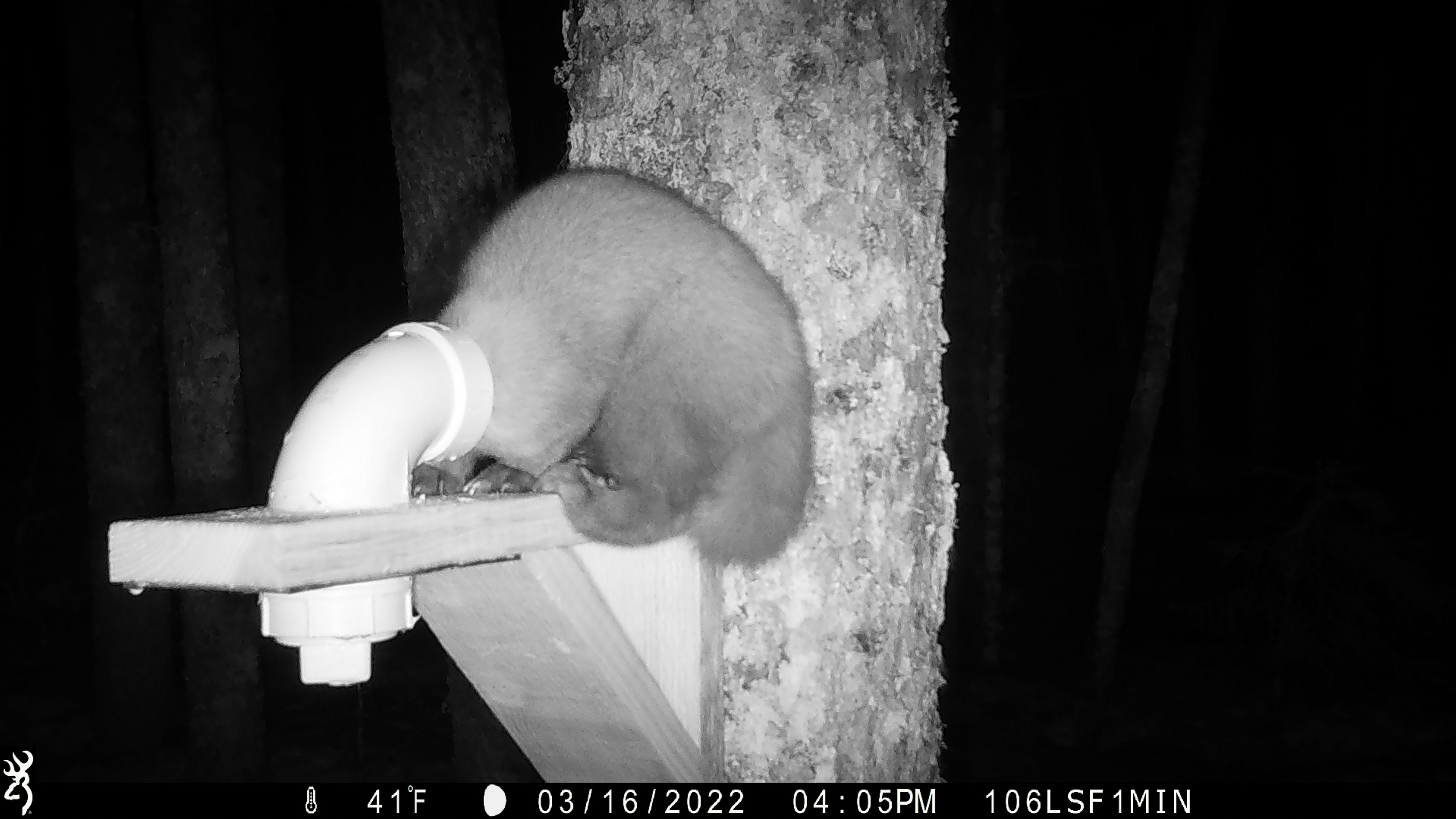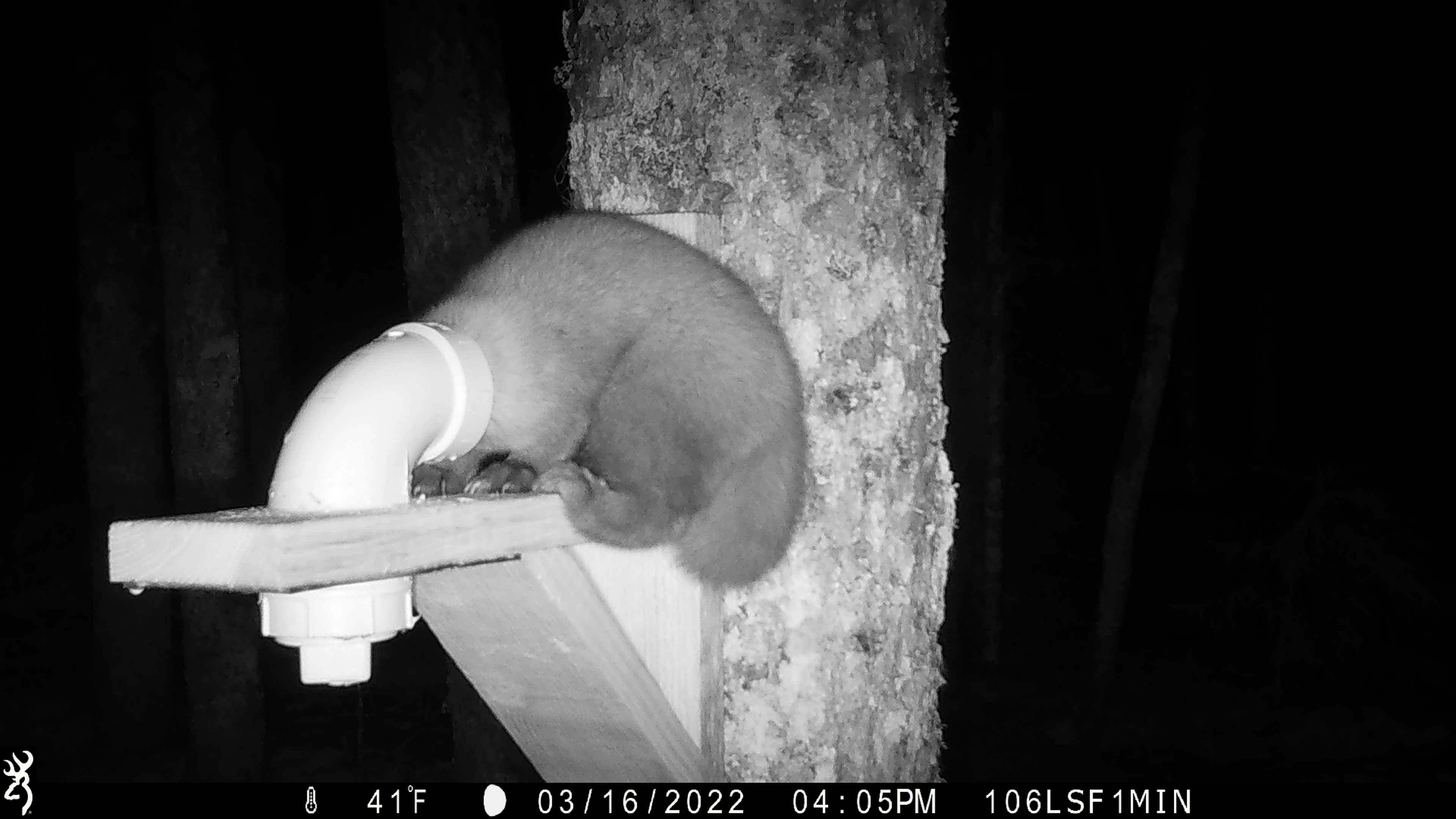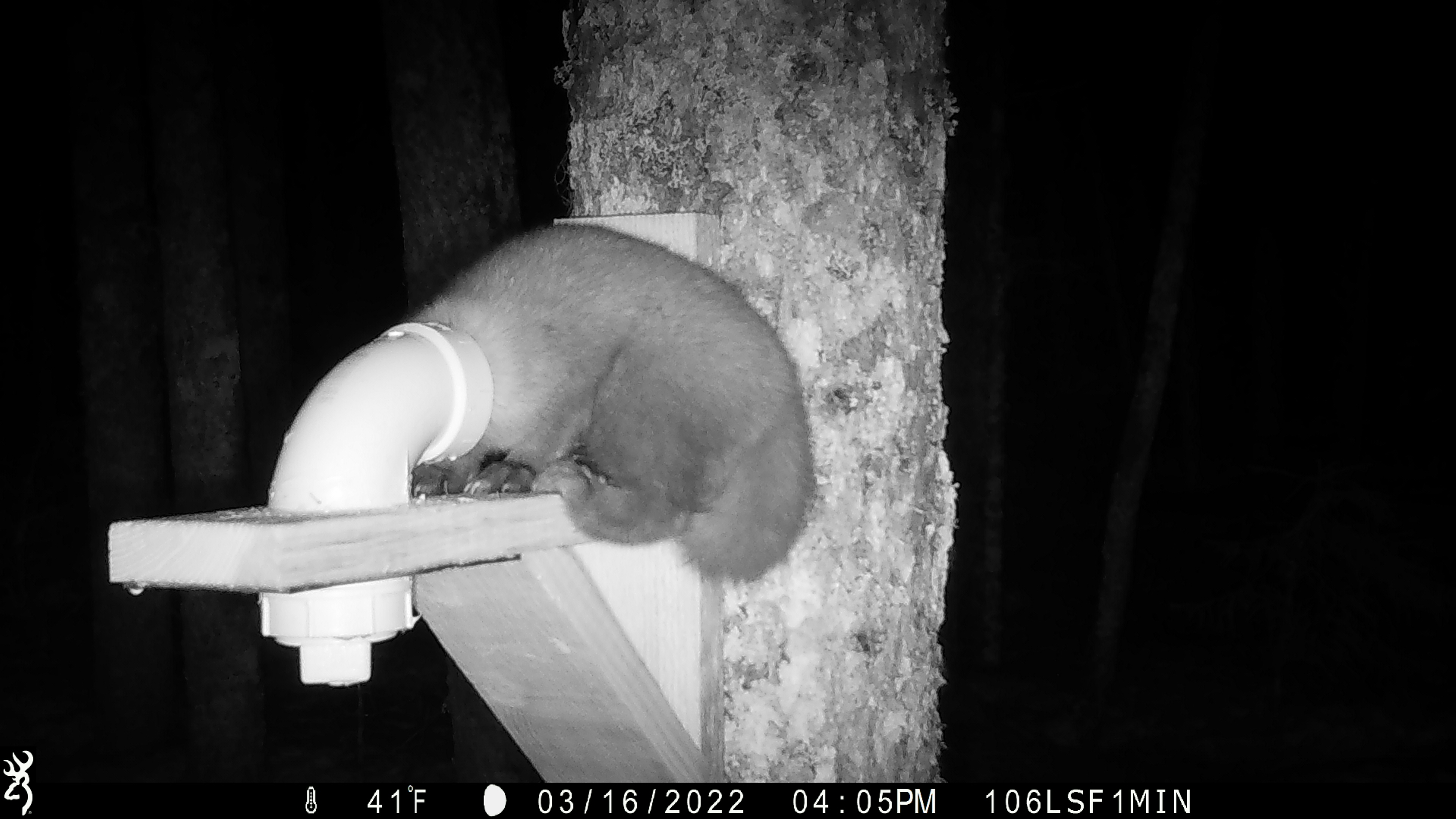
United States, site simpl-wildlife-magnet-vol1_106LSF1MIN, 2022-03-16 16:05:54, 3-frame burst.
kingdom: Animalia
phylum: Chordata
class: Mammalia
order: Carnivora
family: Mustelidae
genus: Martes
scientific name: Martes americana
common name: american marten